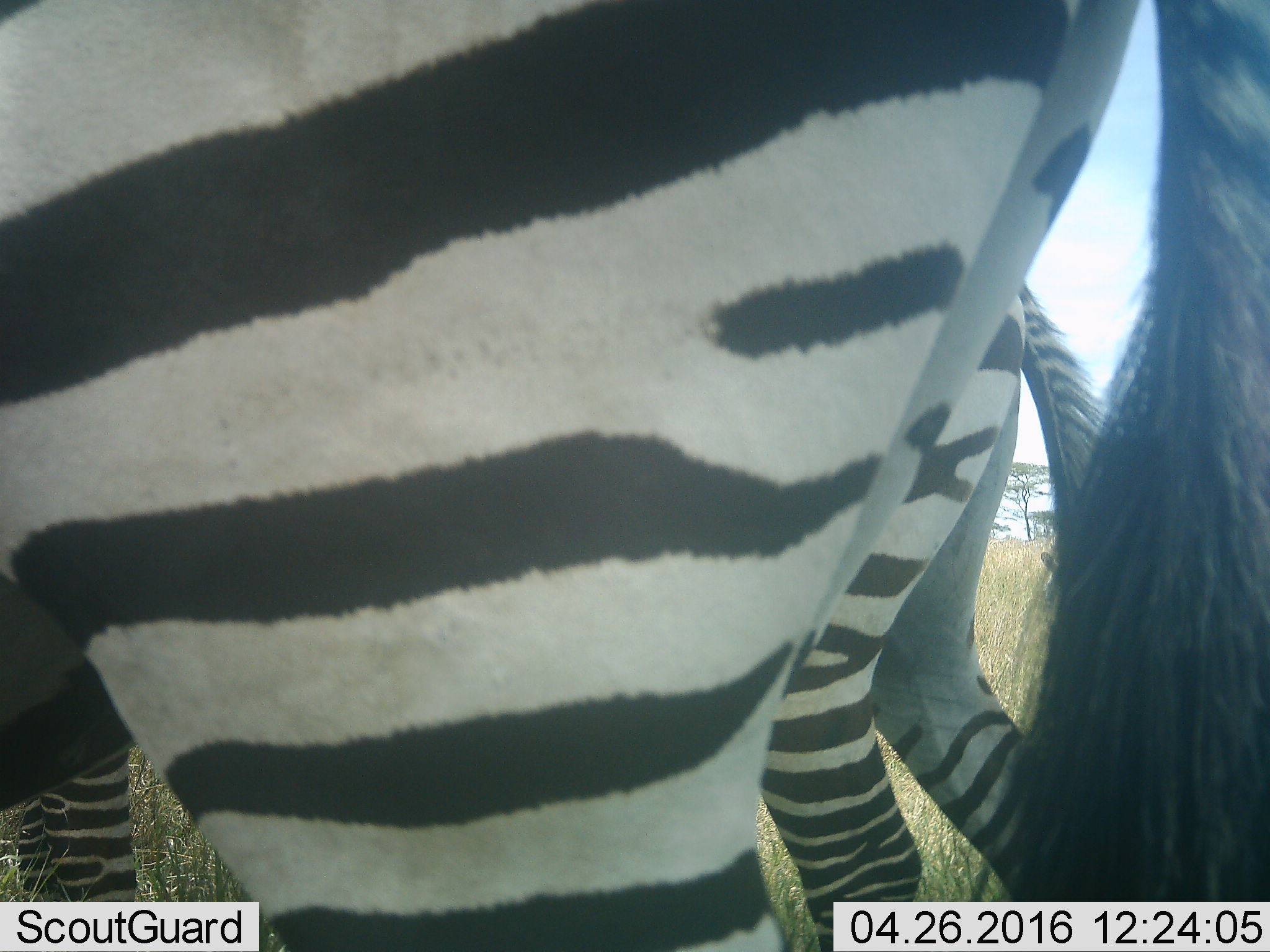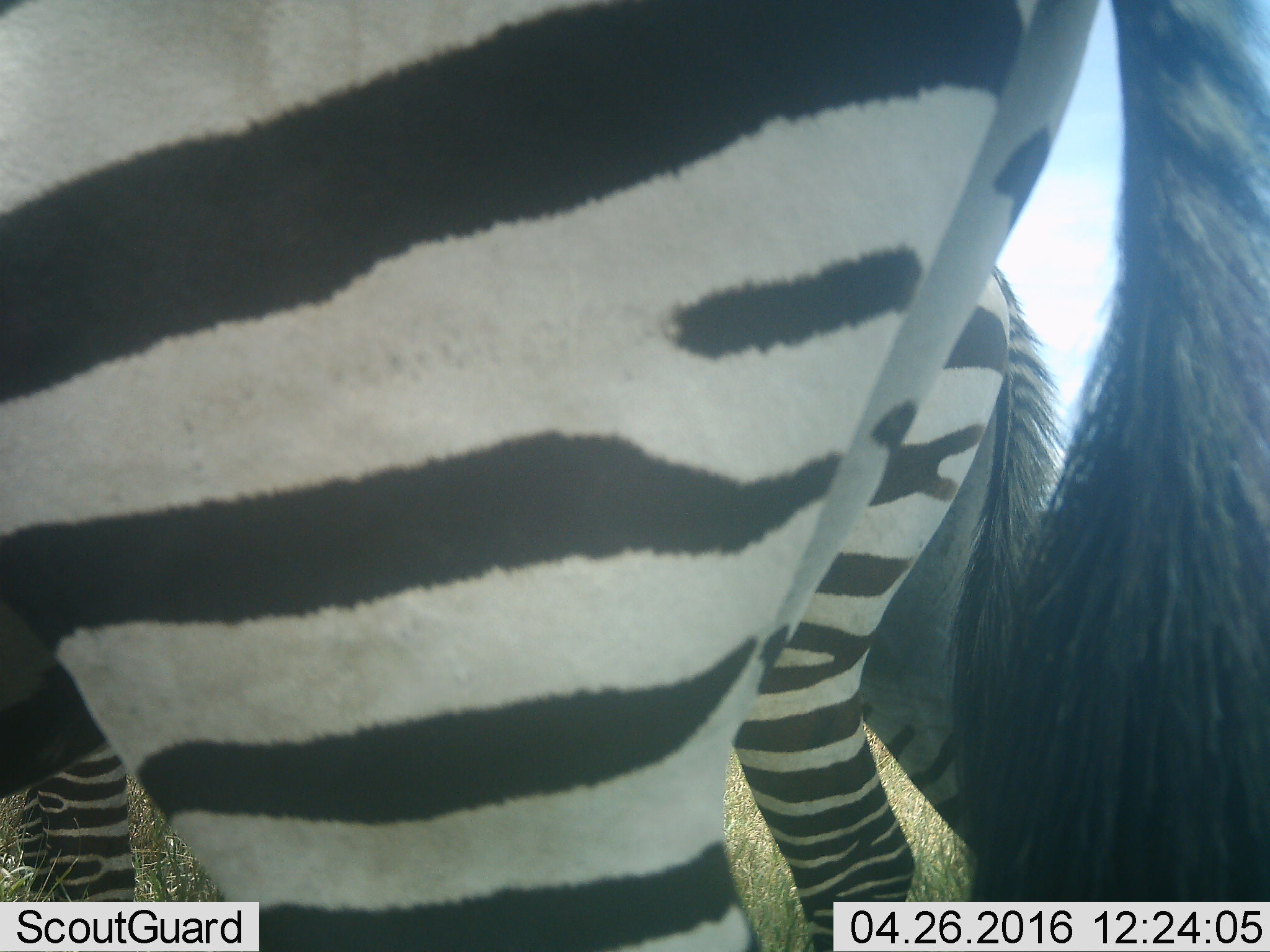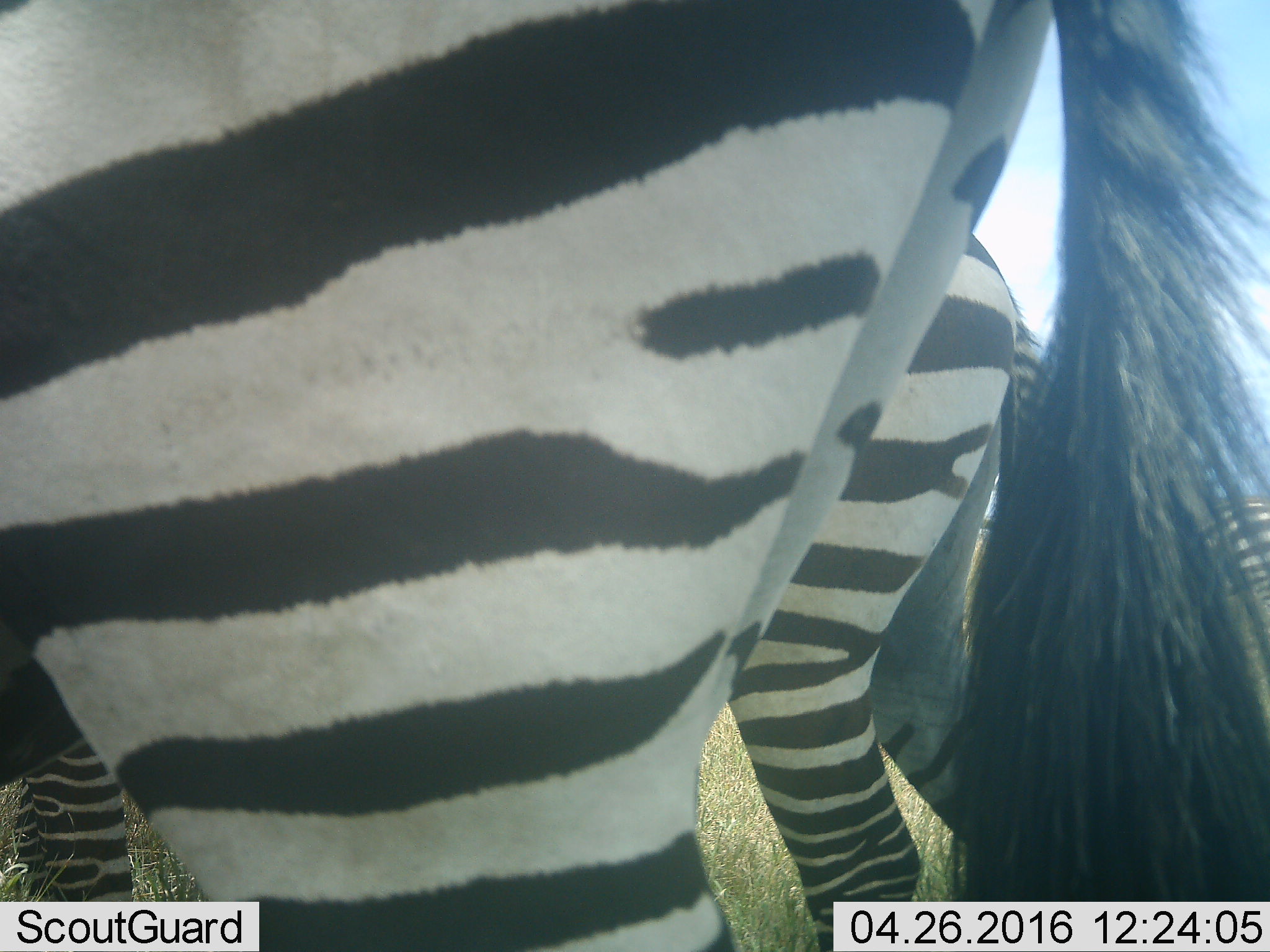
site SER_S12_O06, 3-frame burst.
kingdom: Animalia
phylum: Chordata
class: Mammalia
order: Perissodactyla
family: Equidae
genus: Equus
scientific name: Equus quagga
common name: plains zebra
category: zebraplains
Zebraplains (plains zebra) (Equus quagga), count 2. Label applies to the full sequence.